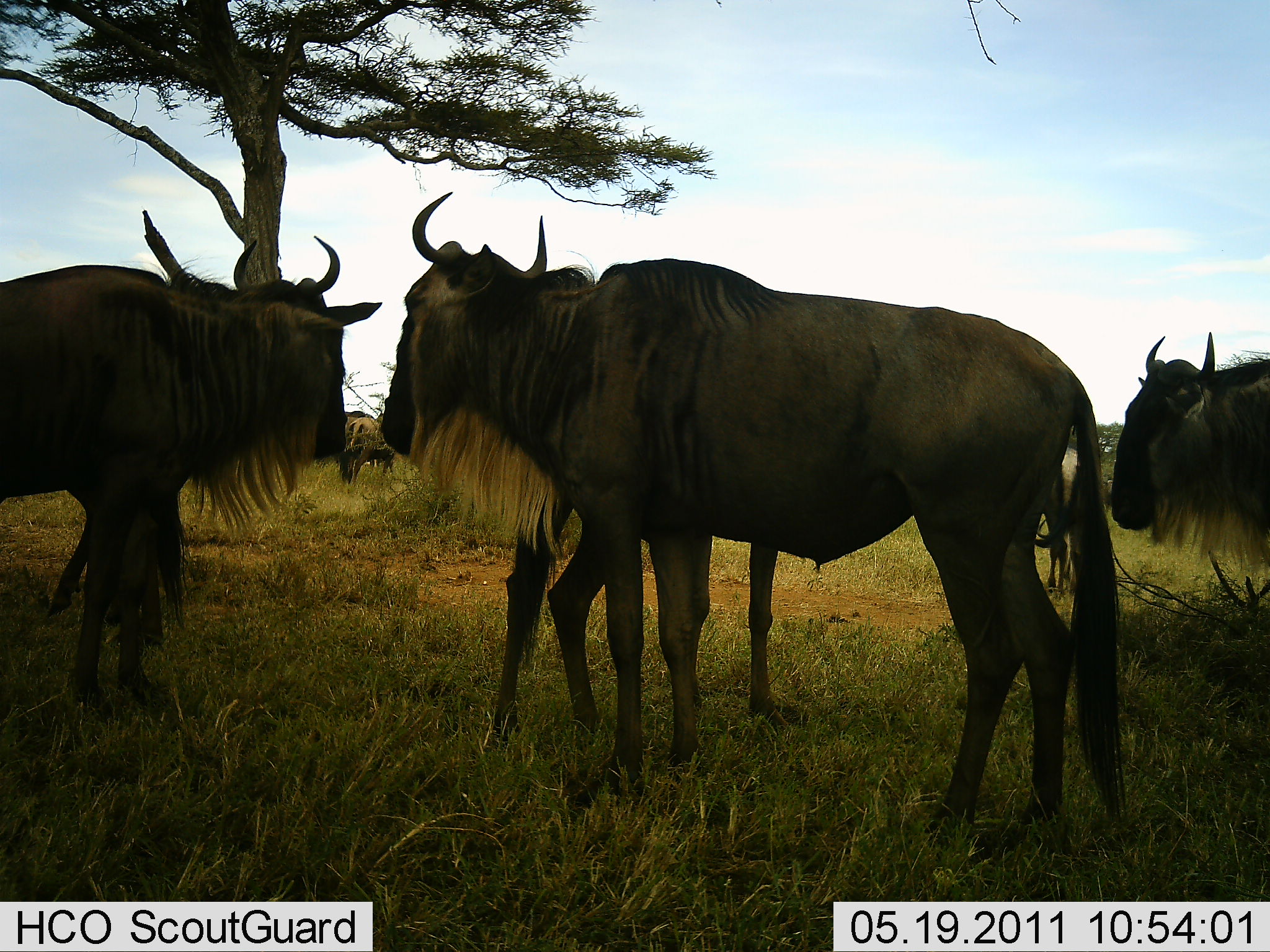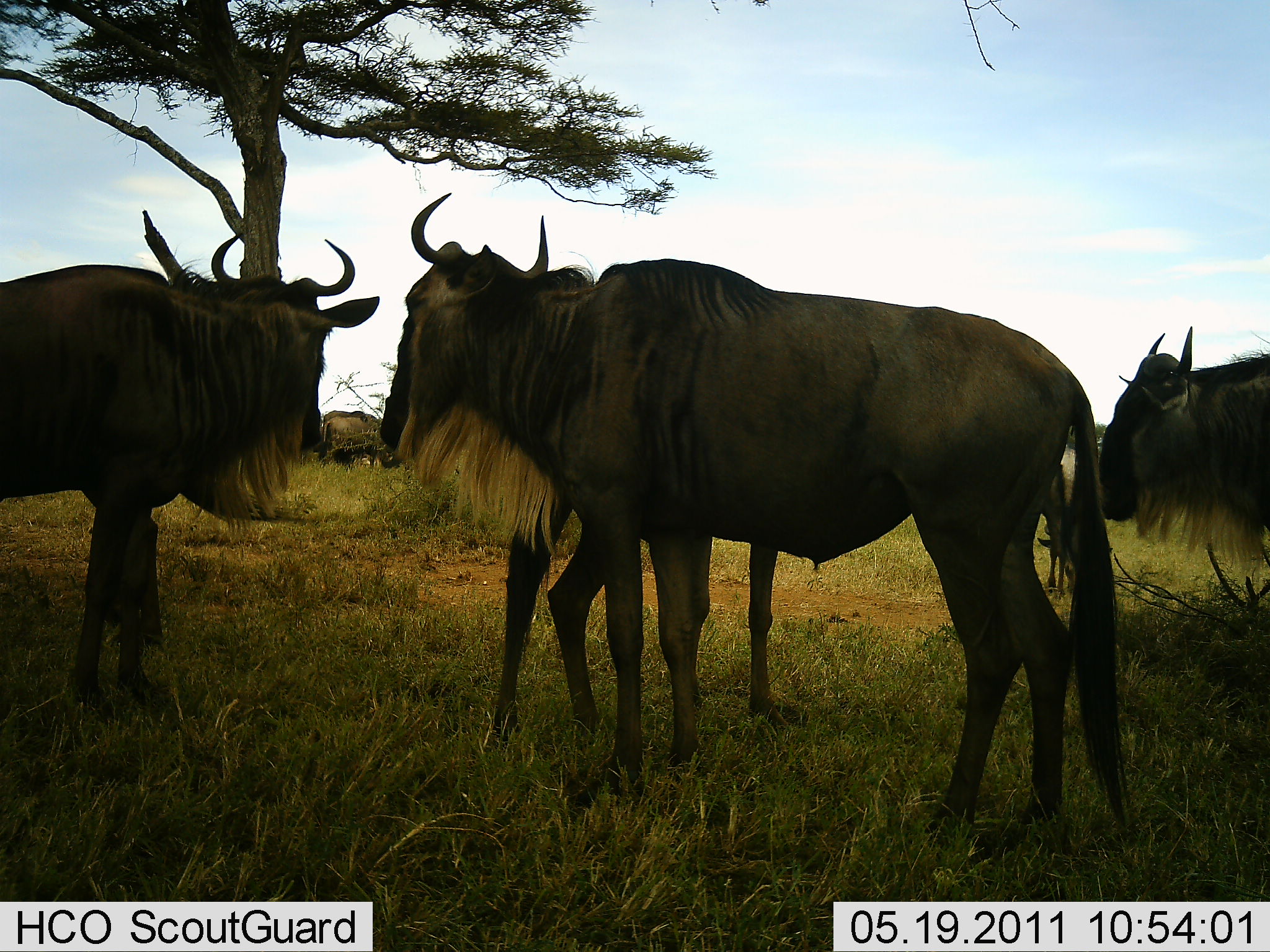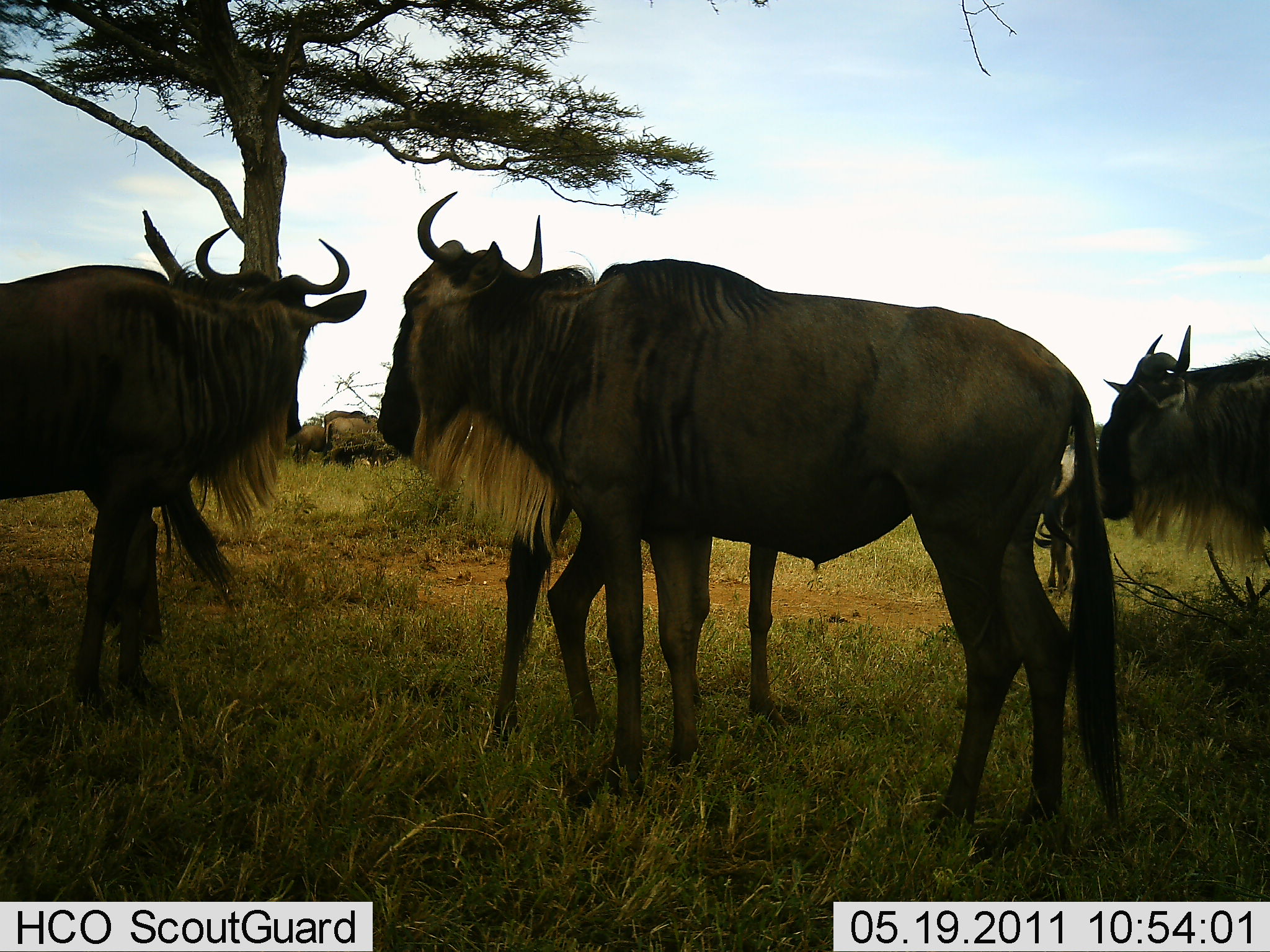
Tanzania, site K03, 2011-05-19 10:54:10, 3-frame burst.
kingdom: Animalia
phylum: Chordata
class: Mammalia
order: Artiodactyla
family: Bovidae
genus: Connochaetes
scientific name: Connochaetes taurinus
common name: blue wildebeest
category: wildebeest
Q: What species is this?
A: Wildebeest (blue wildebeest) (Connochaetes taurinus).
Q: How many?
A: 6.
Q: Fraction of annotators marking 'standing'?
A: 100%.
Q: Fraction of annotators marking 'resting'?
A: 10%.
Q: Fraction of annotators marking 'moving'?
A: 0%.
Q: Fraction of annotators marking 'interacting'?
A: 20%.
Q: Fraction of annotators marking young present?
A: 10%.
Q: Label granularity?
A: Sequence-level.